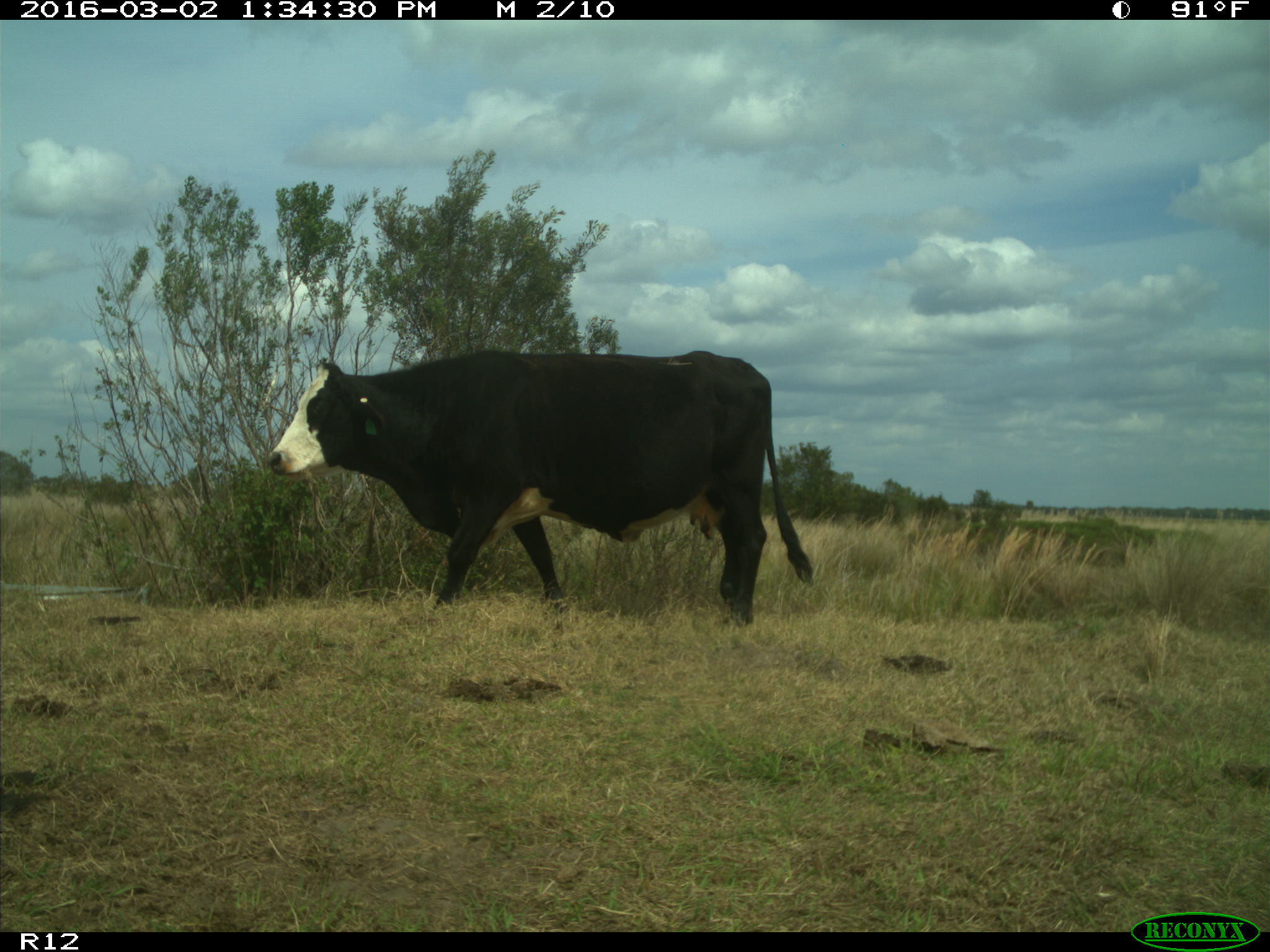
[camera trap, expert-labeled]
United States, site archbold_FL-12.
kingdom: Animalia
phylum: Chordata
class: Mammalia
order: Artiodactyla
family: Bovidae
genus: Bos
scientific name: Bos taurus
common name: domestic cow